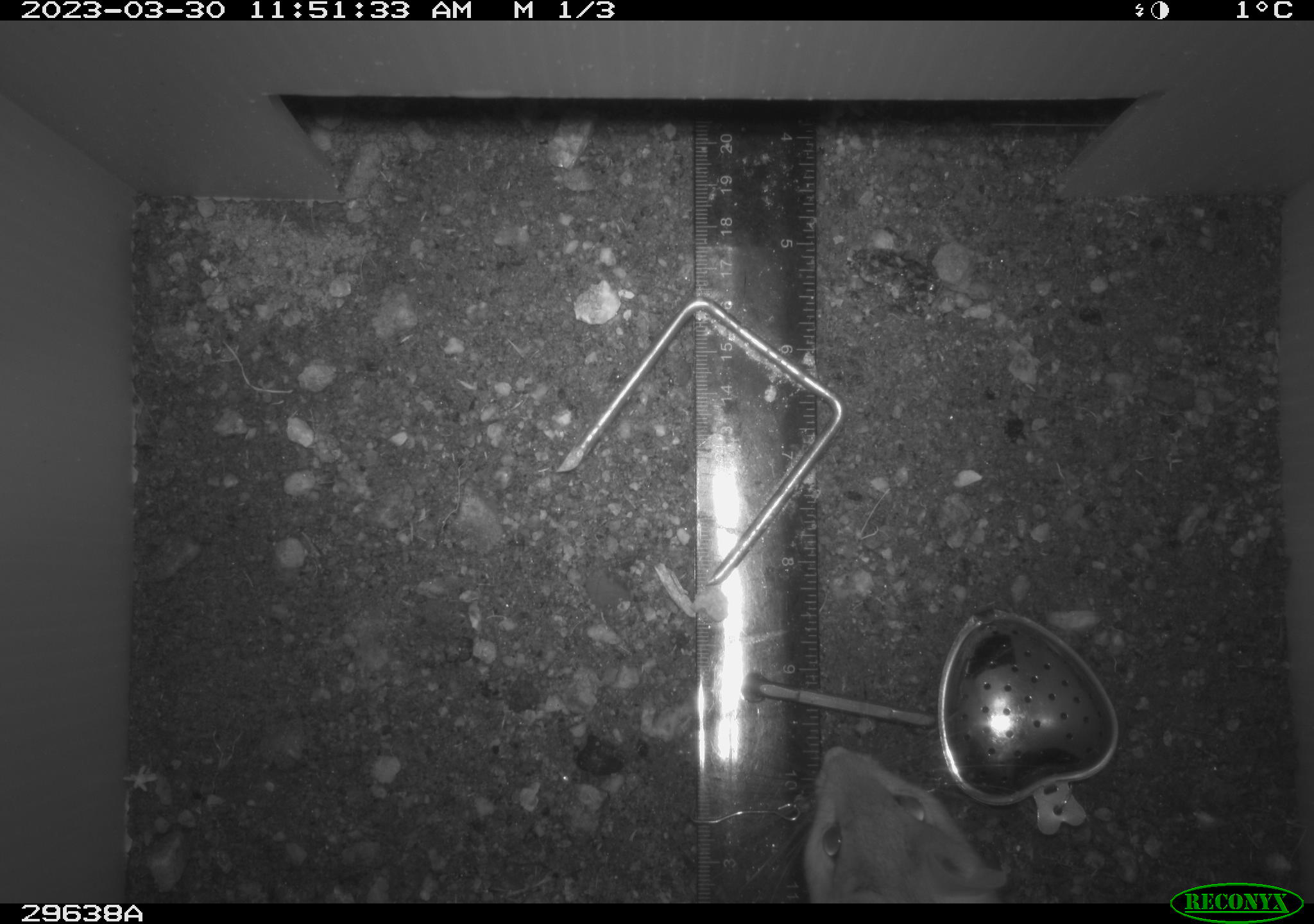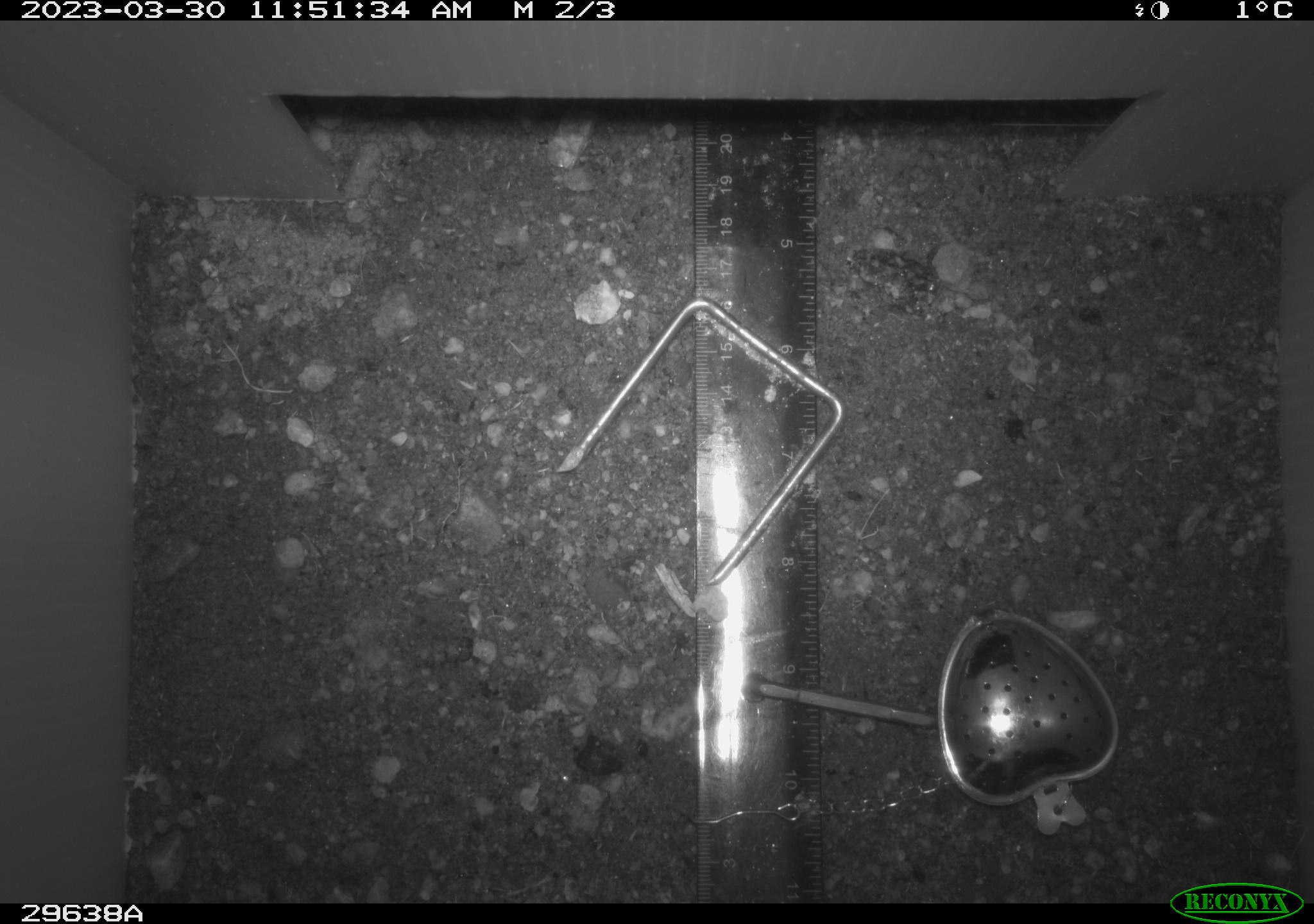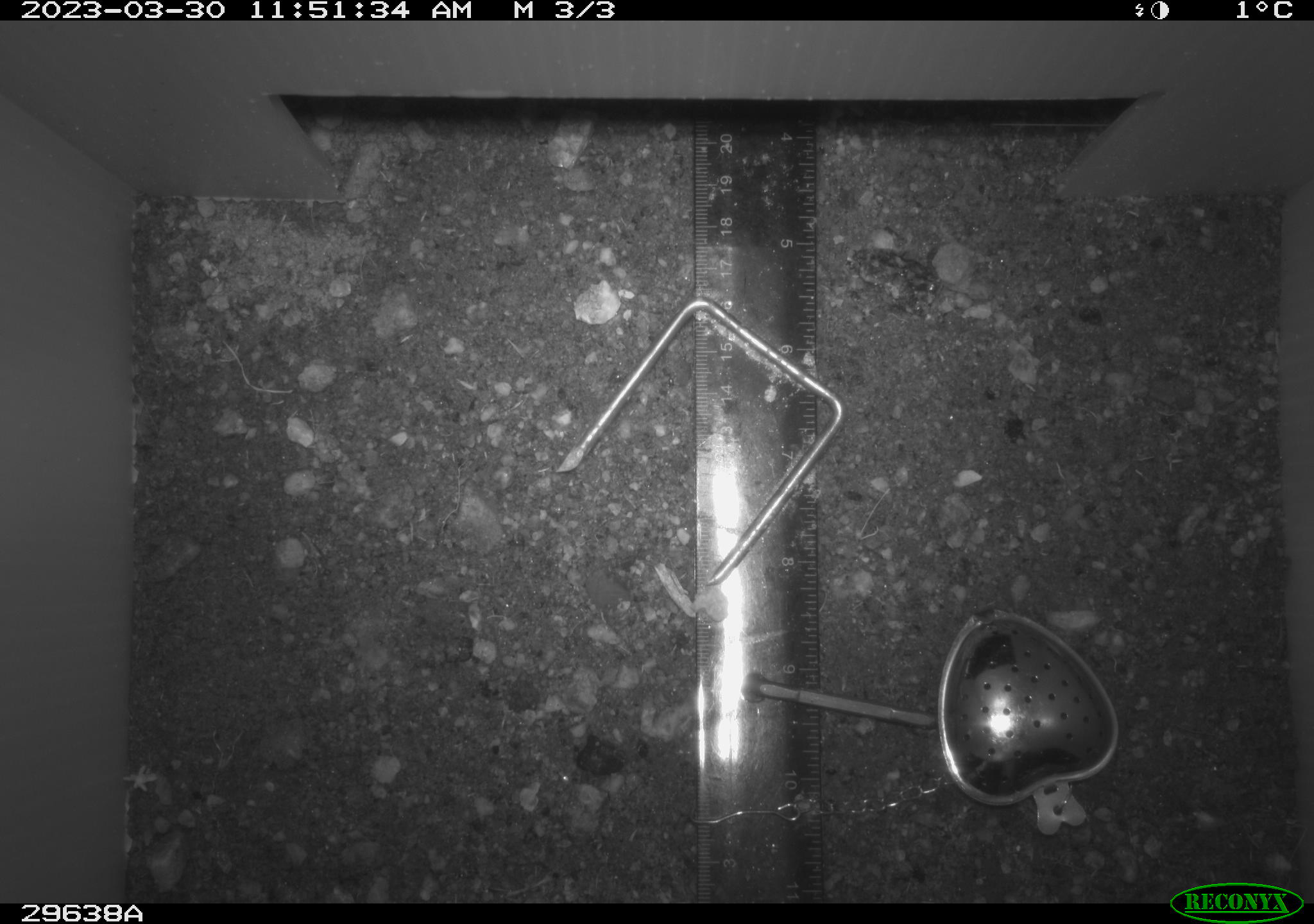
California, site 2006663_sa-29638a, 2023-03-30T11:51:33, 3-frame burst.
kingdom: Animalia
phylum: Chordata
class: Mammalia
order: Rodentia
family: Cricetidae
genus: Peromyscus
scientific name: Peromyscus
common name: deer mice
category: peromyscus species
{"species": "peromyscus species (deer mice) (Peromyscus)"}